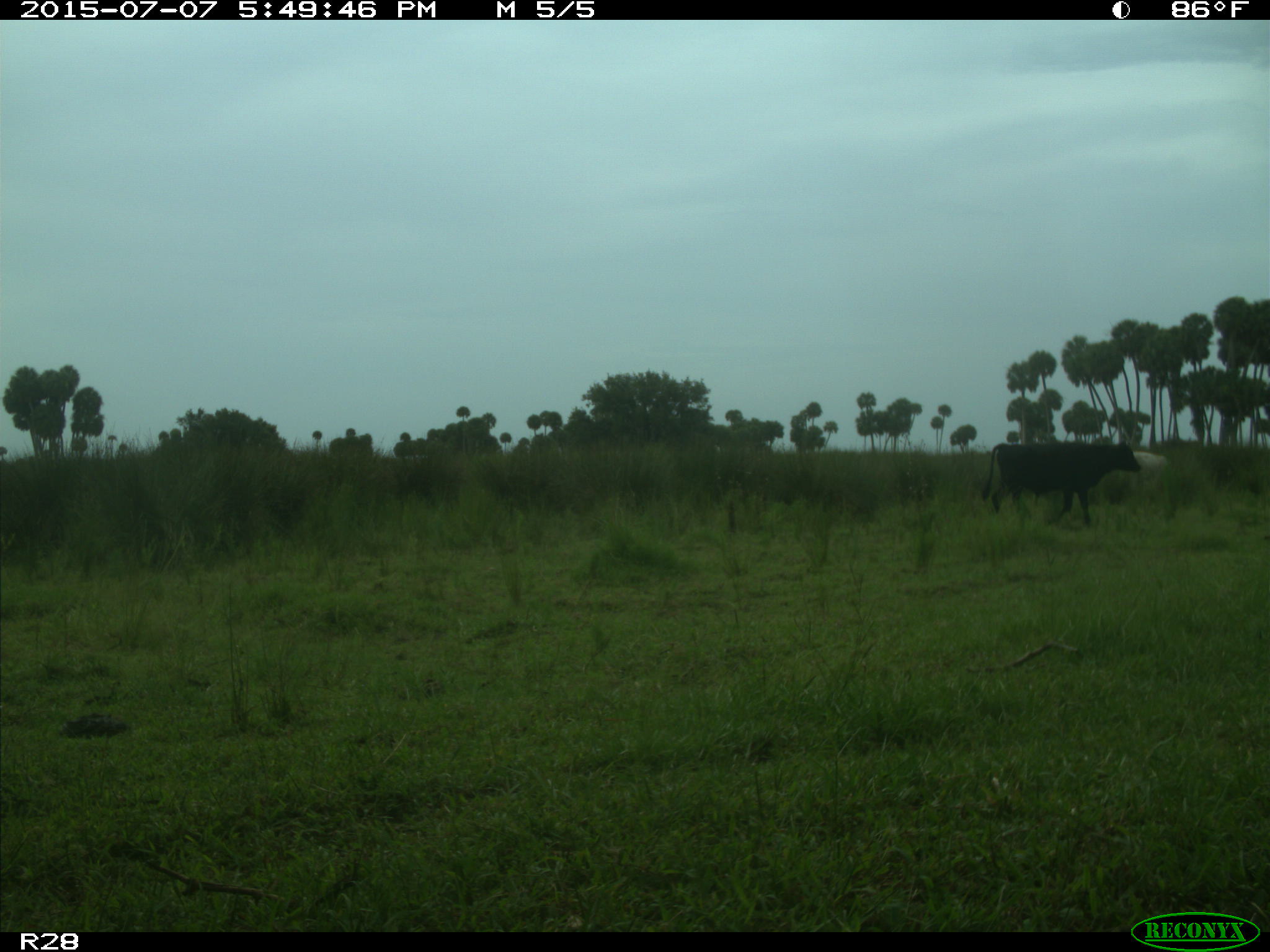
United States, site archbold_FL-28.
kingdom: Animalia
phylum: Chordata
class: Mammalia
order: Artiodactyla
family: Bovidae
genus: Bos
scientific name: Bos taurus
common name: domestic cow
Bos taurus (domestic cow).